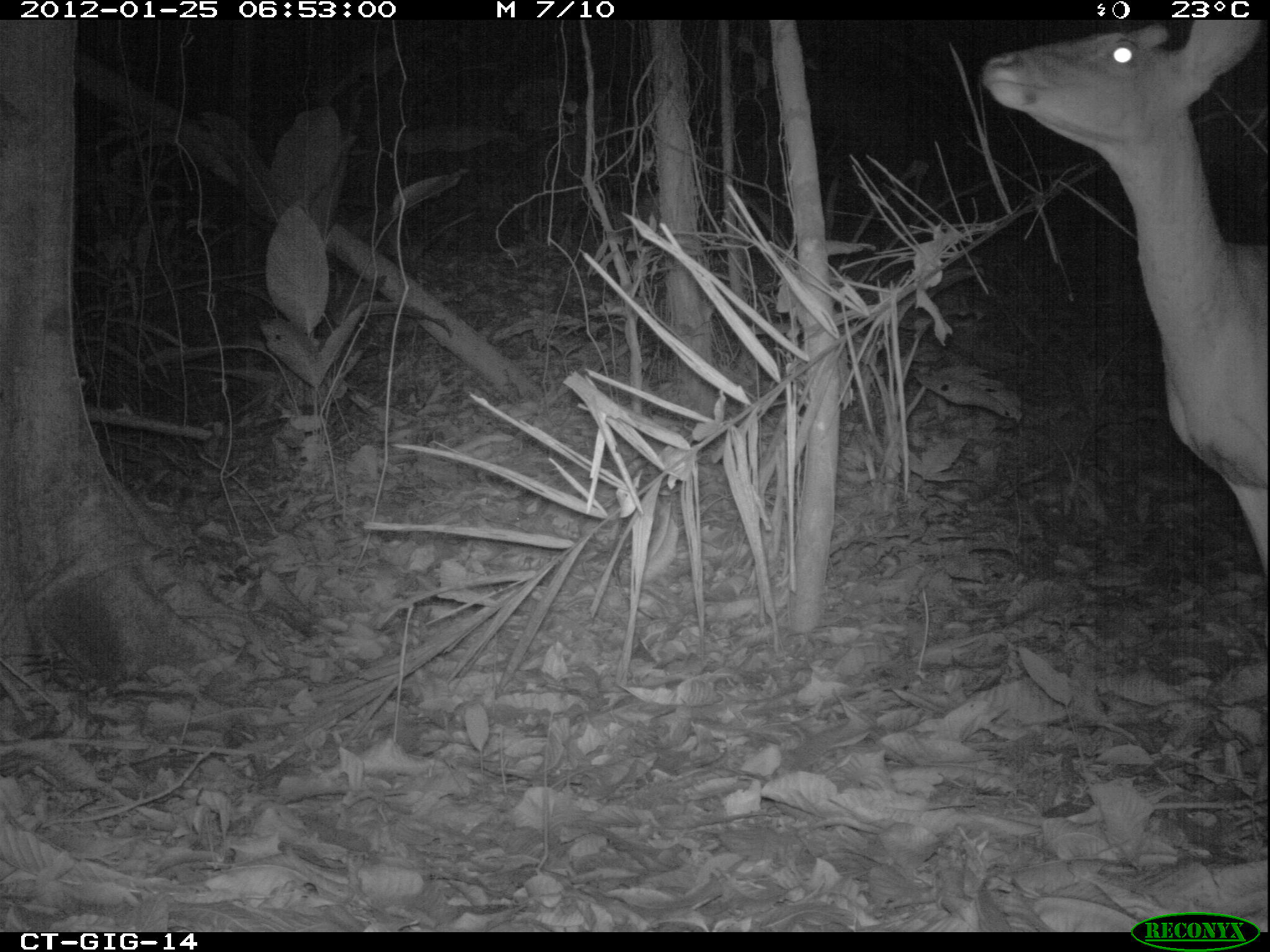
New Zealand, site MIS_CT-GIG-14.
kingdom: Animalia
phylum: Chordata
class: Mammalia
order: Artiodactyla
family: Cervidae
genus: Odocoileus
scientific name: Odocoileus virginianus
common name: white-tailed deer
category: white tailed deer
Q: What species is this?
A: White tailed deer (white-tailed deer) (Odocoileus virginianus).